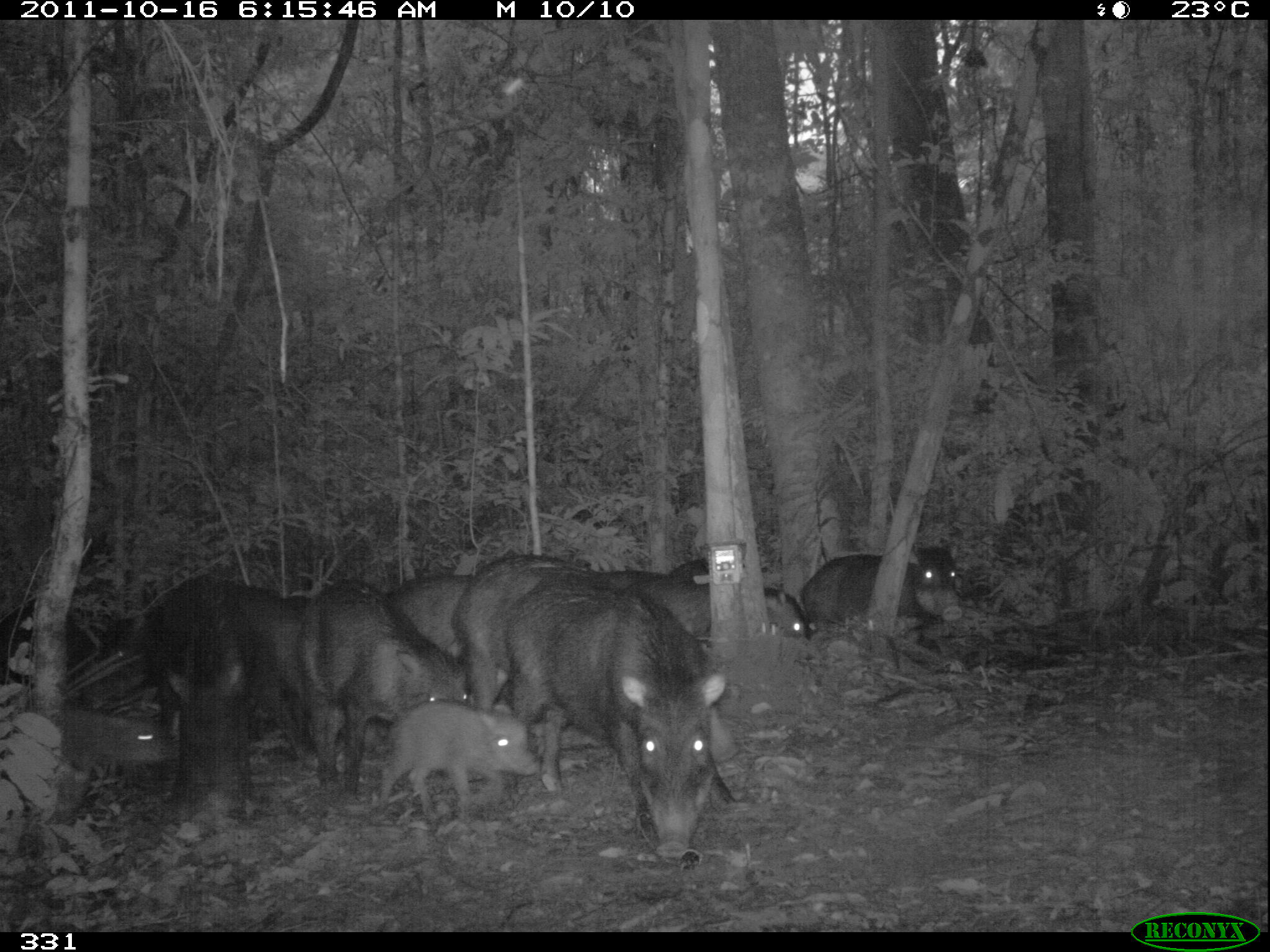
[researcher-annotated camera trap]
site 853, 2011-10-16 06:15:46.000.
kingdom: Animalia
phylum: Chordata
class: Mammalia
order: Artiodactyla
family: Tayassuidae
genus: Tayassu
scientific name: Tayassu pecari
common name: white-lipped peccary